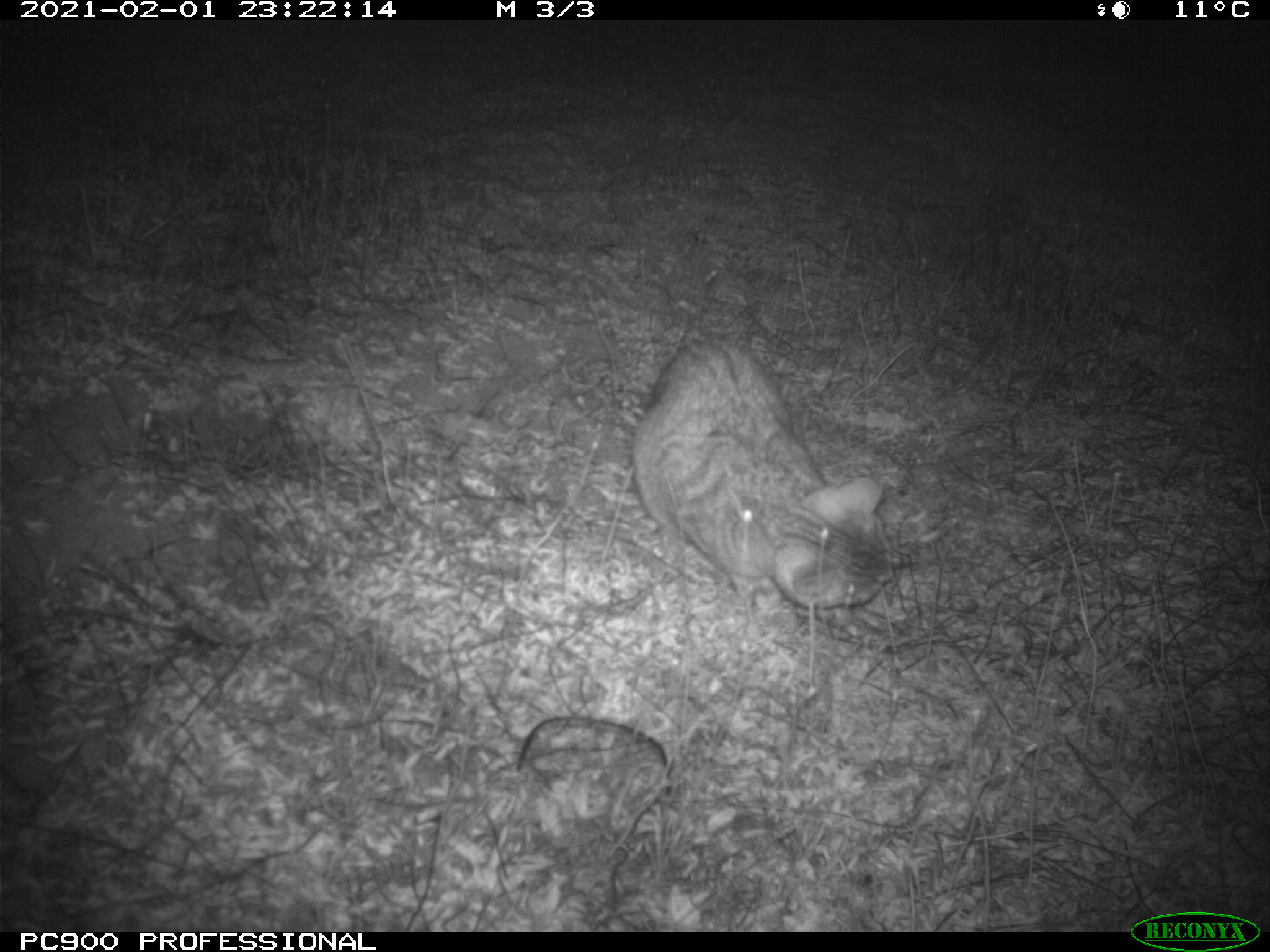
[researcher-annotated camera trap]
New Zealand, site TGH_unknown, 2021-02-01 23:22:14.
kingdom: Animalia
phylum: Chordata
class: Mammalia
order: Carnivora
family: Felidae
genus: Felis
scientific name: Felis catus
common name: domestic cat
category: cat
Cat (domestic cat) (Felis catus).